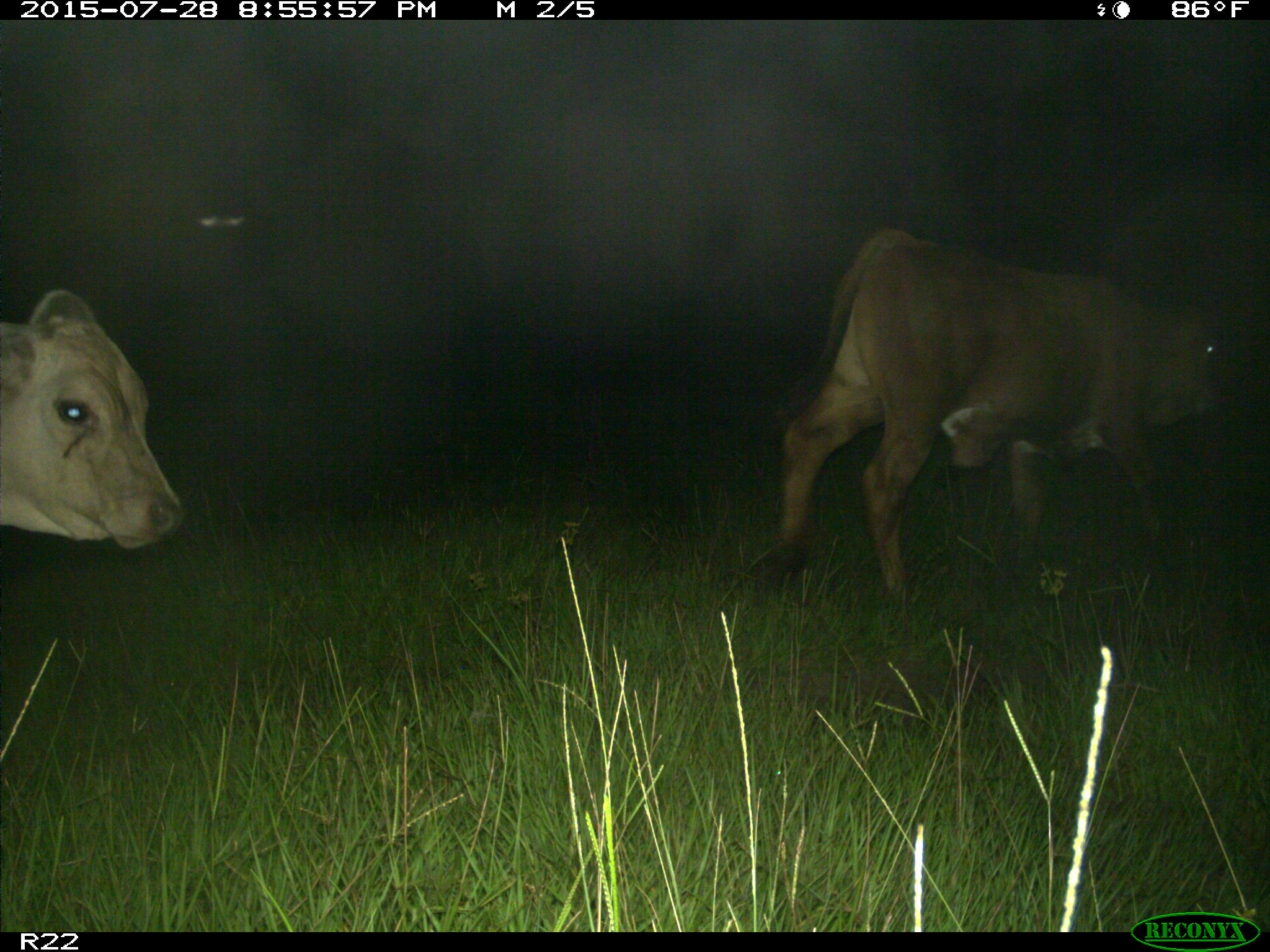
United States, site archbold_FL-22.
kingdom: Animalia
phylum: Chordata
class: Mammalia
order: Artiodactyla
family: Bovidae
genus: Bos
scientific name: Bos taurus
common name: domestic cow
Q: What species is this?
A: Bos taurus (domestic cow).